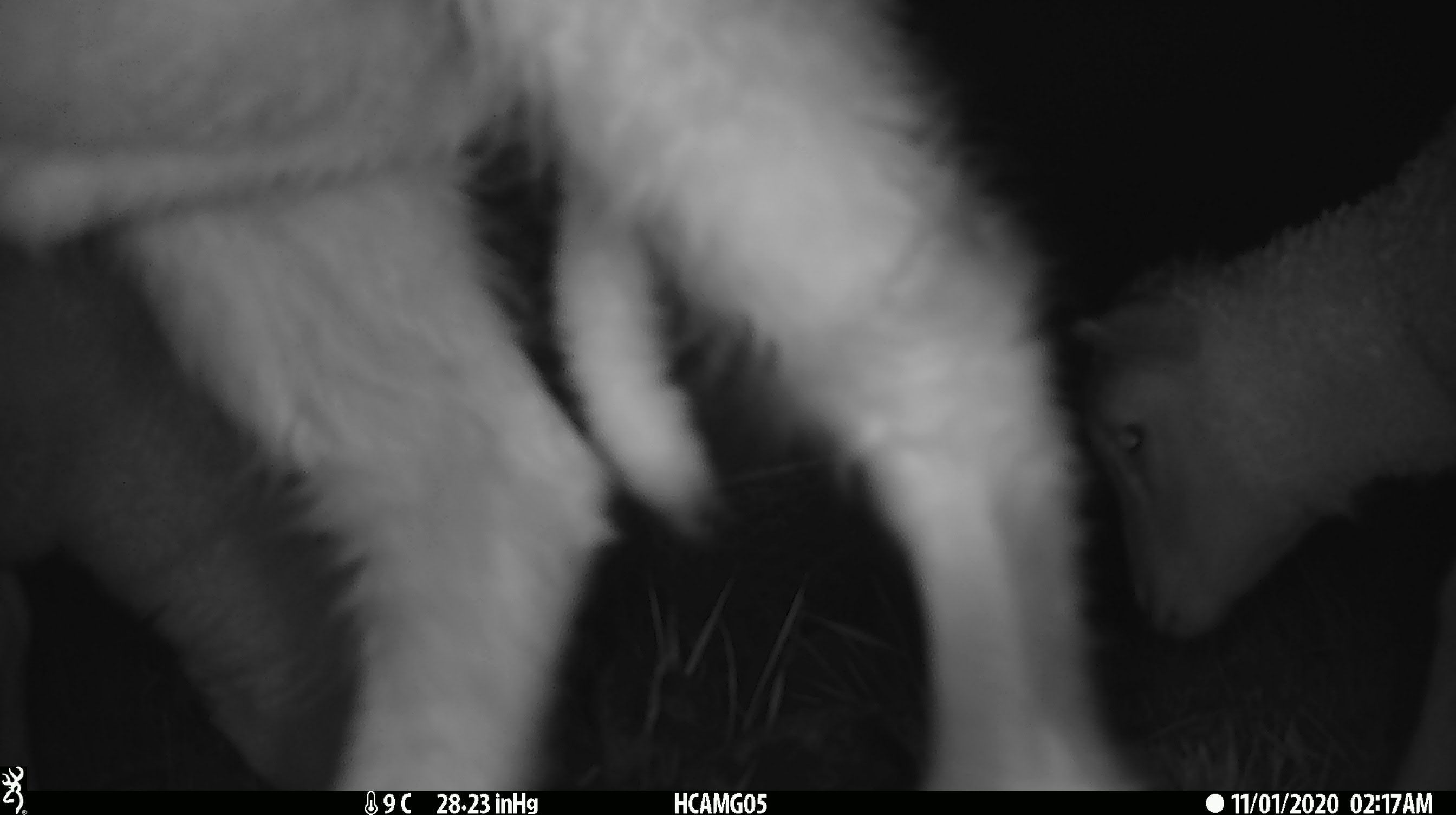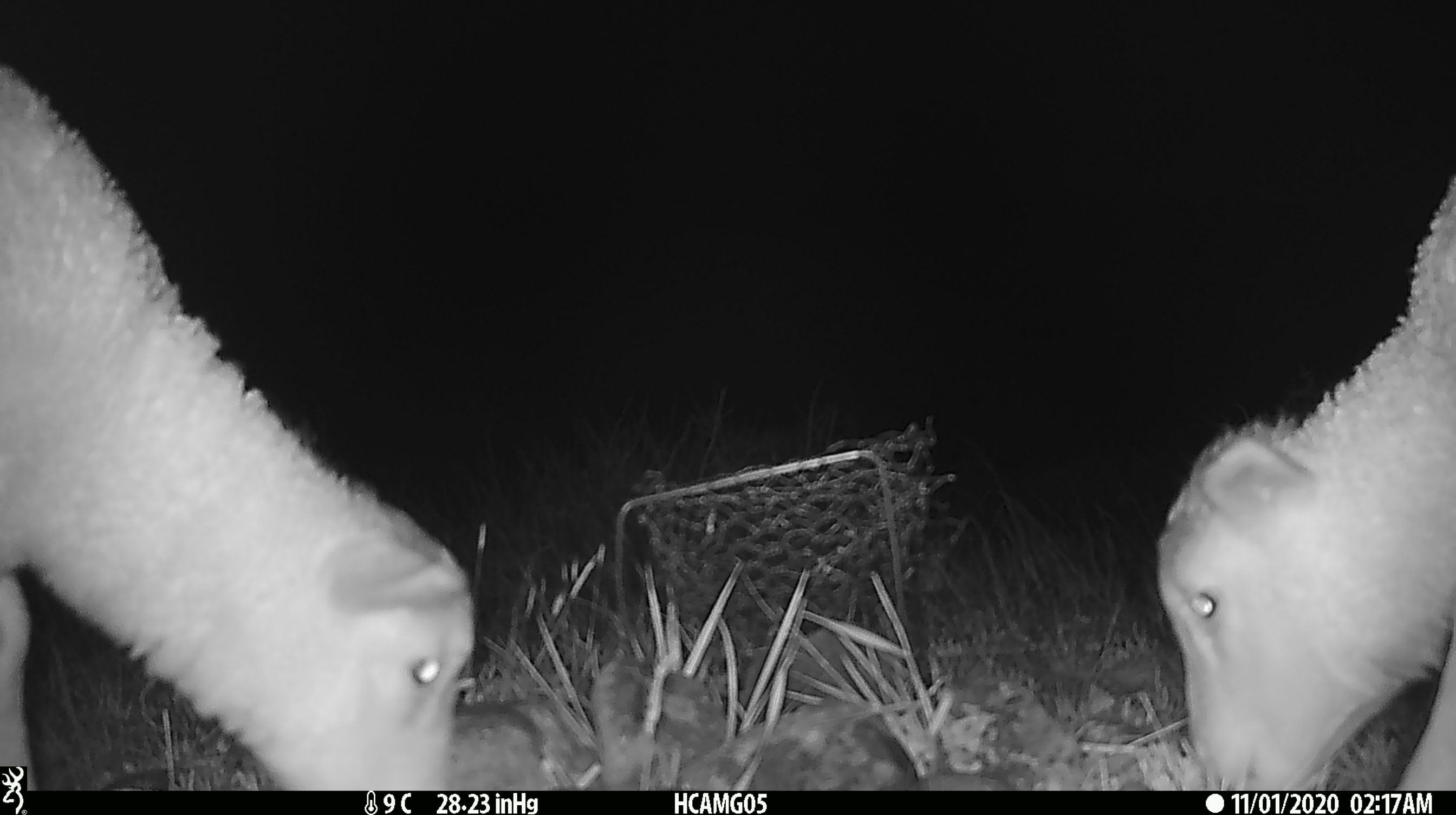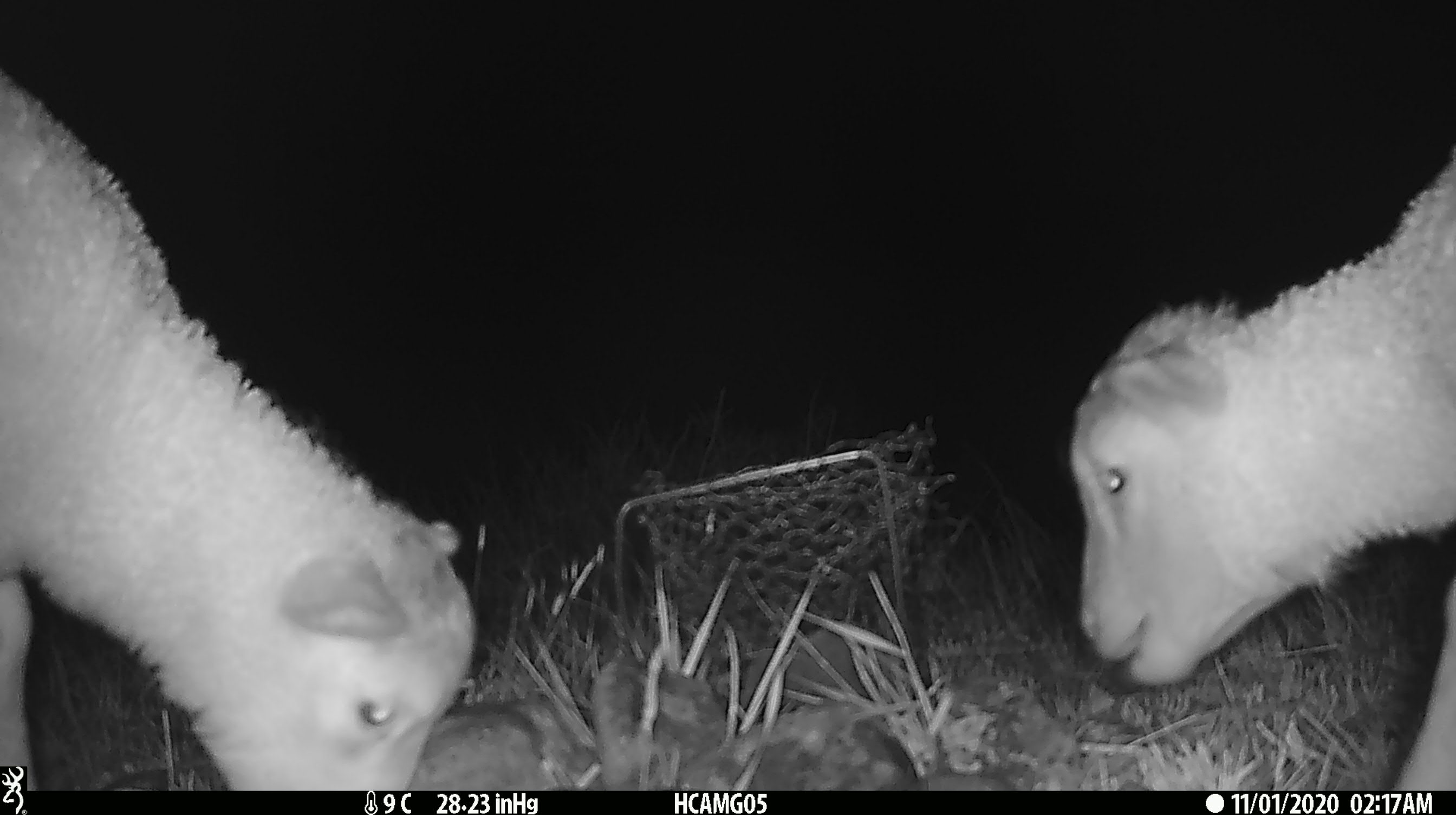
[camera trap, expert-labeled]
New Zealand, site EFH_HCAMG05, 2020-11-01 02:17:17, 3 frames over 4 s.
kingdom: Animalia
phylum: Chordata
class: Mammalia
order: Artiodactyla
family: Bovidae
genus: Ovis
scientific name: Ovis aries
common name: domestic sheep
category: sheep